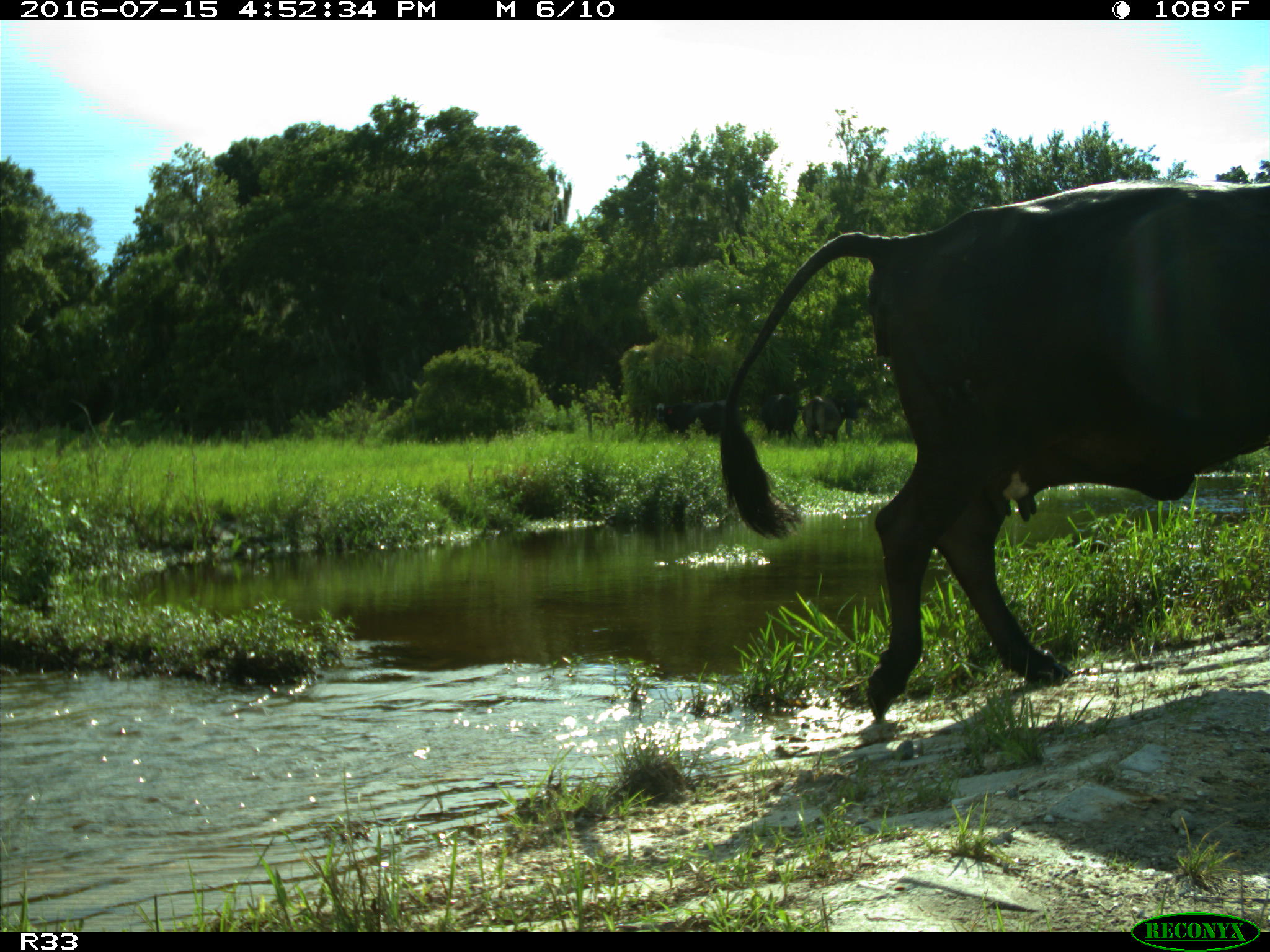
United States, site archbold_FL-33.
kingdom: Animalia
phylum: Chordata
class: Mammalia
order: Artiodactyla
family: Bovidae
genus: Bos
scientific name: Bos taurus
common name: domestic cow